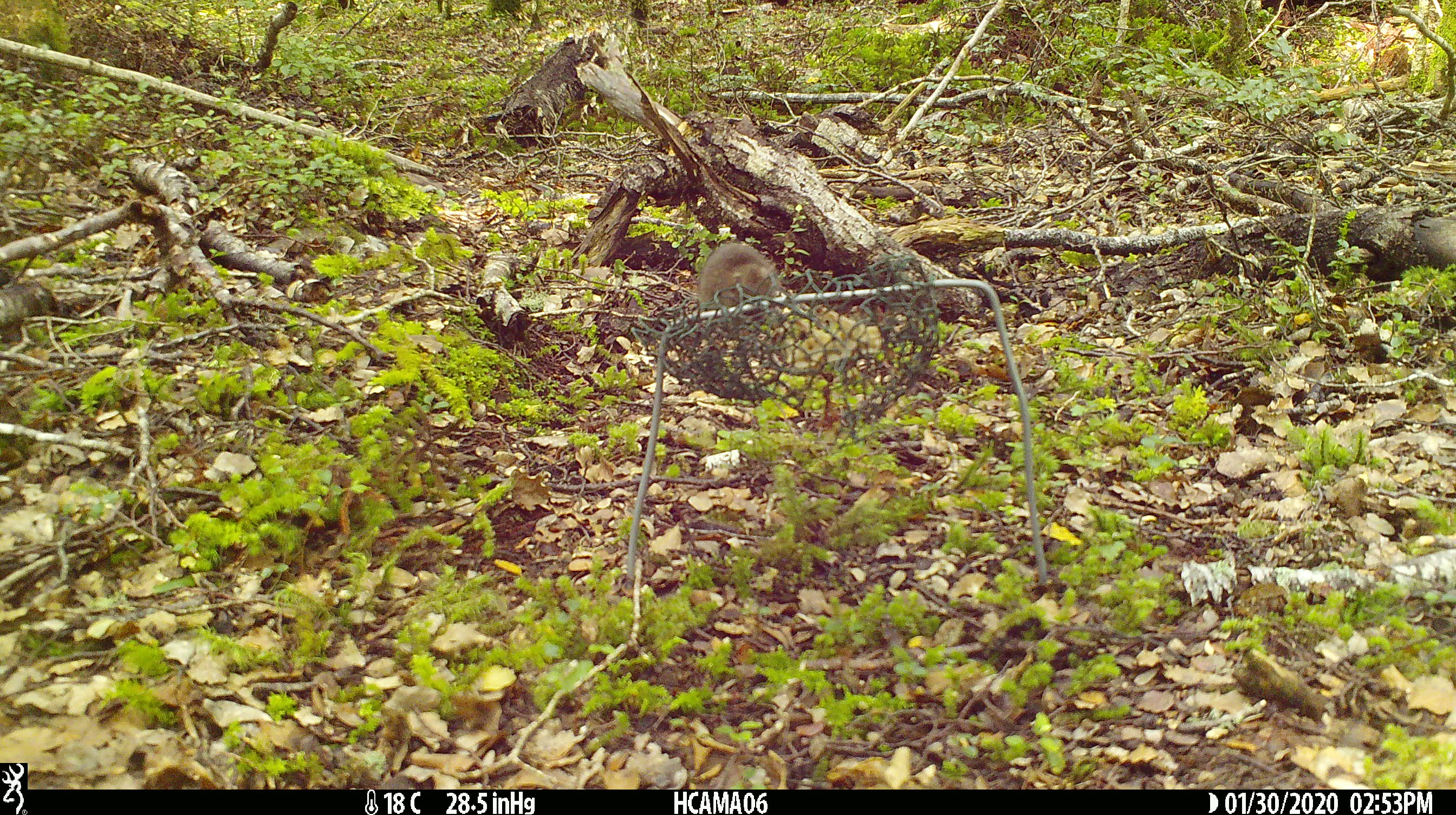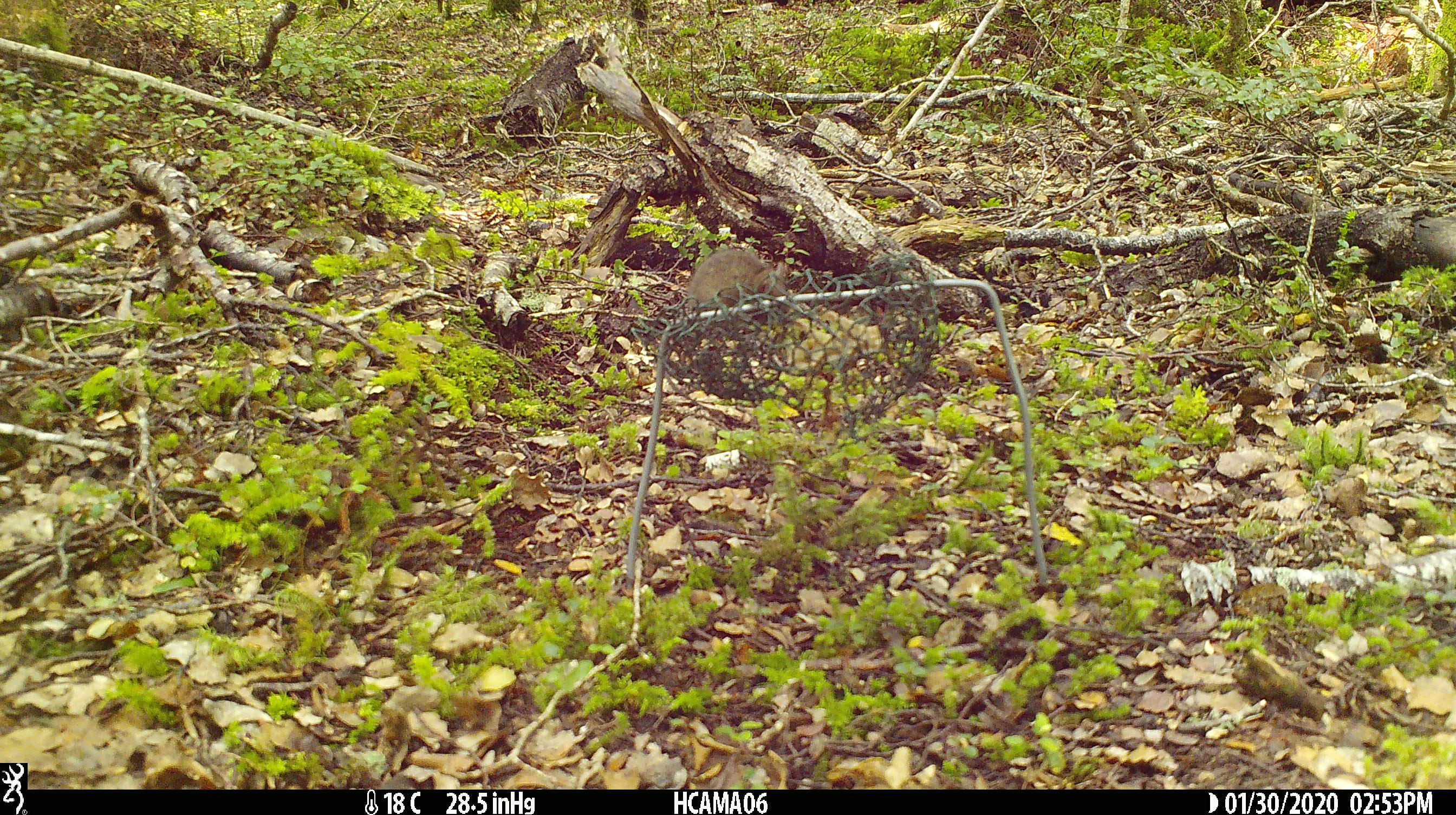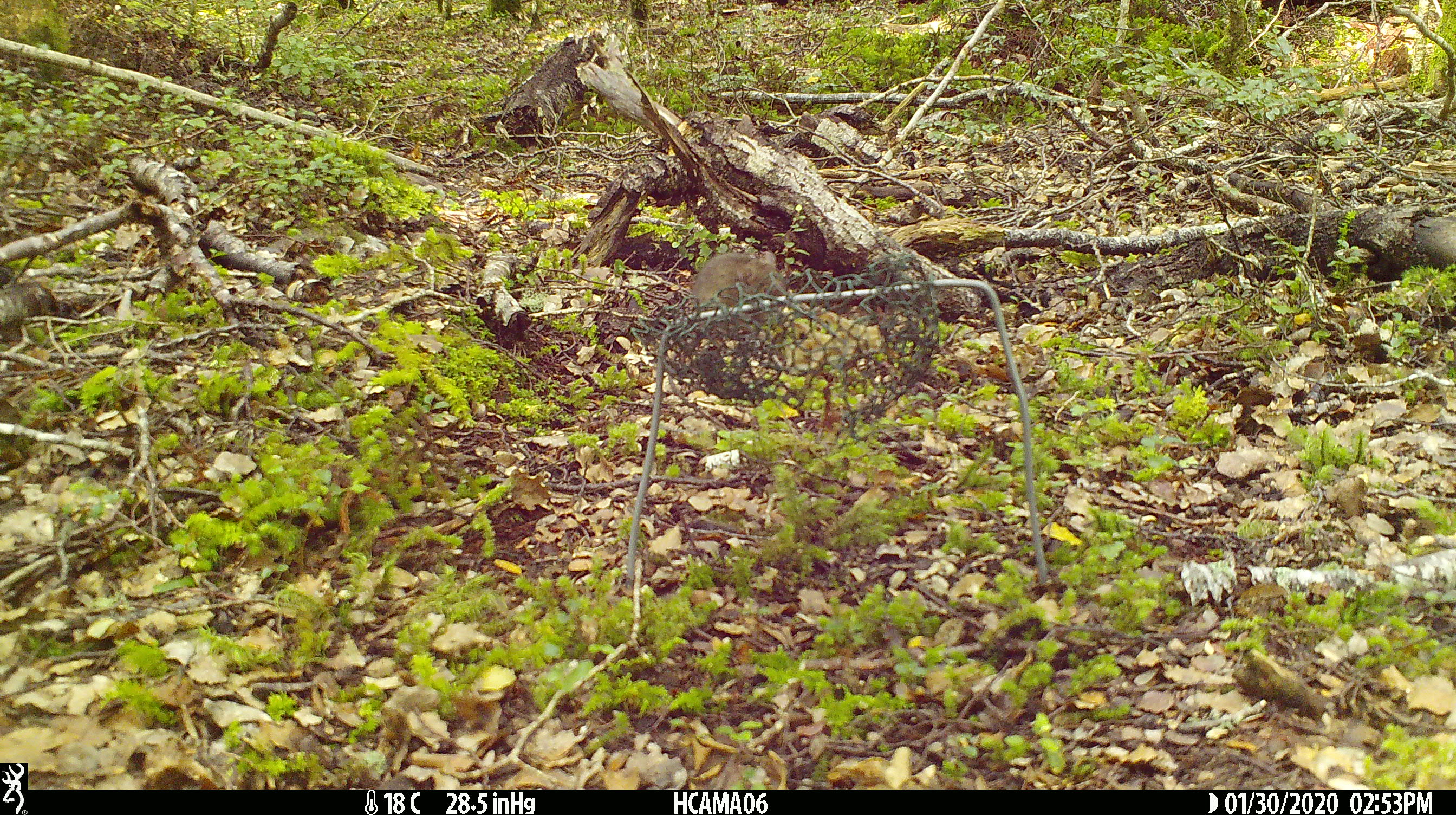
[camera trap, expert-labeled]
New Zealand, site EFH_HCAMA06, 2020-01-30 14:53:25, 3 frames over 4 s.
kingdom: Animalia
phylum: Chordata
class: Mammalia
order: Rodentia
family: Muridae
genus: Mus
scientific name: Mus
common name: mouse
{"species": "mouse (Mus)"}